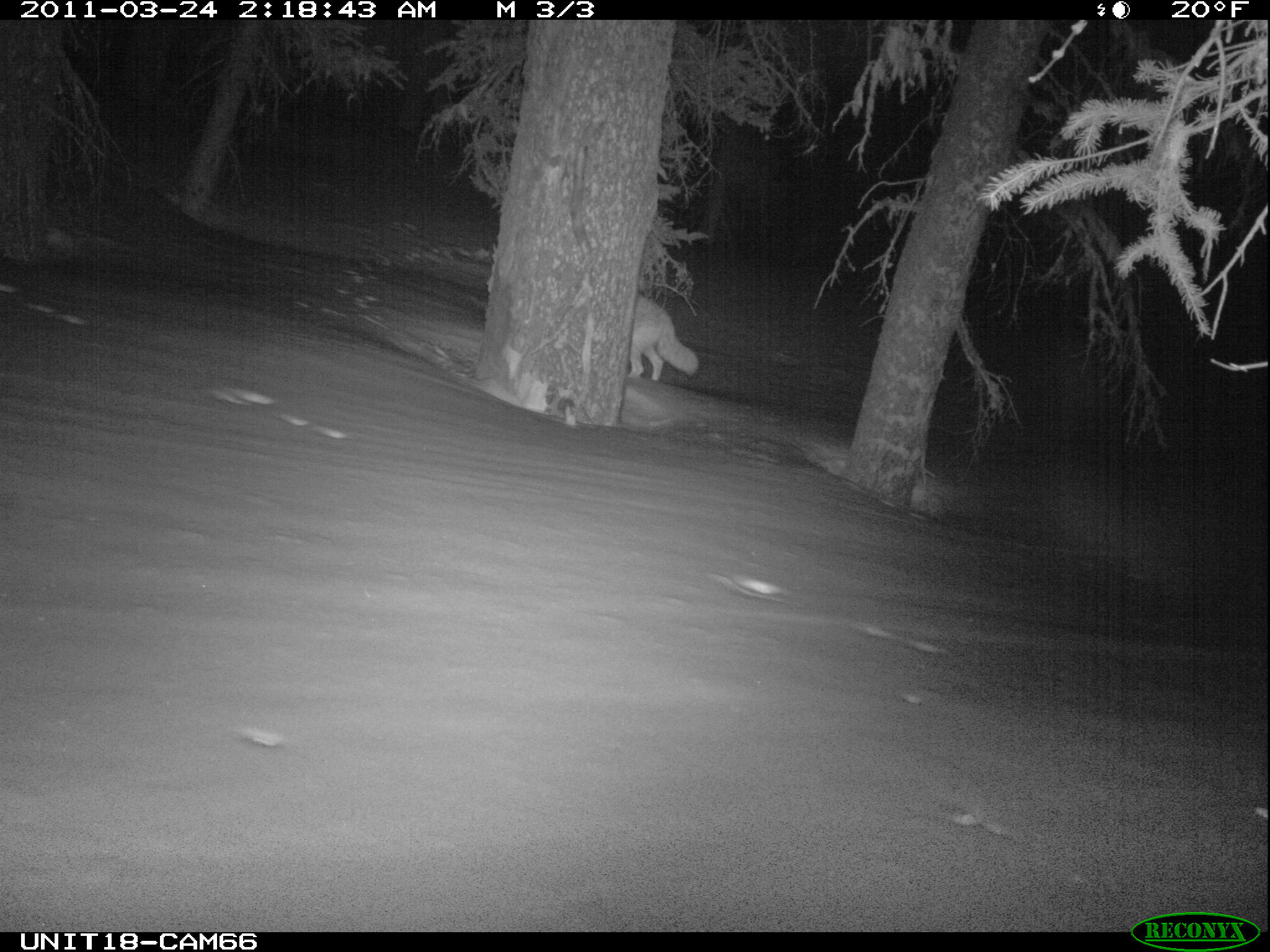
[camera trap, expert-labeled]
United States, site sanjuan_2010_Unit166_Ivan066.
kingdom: Animalia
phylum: Chordata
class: Mammalia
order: Carnivora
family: Canidae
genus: Canis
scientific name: Canis latrans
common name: coyote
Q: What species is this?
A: Canis latrans (coyote).